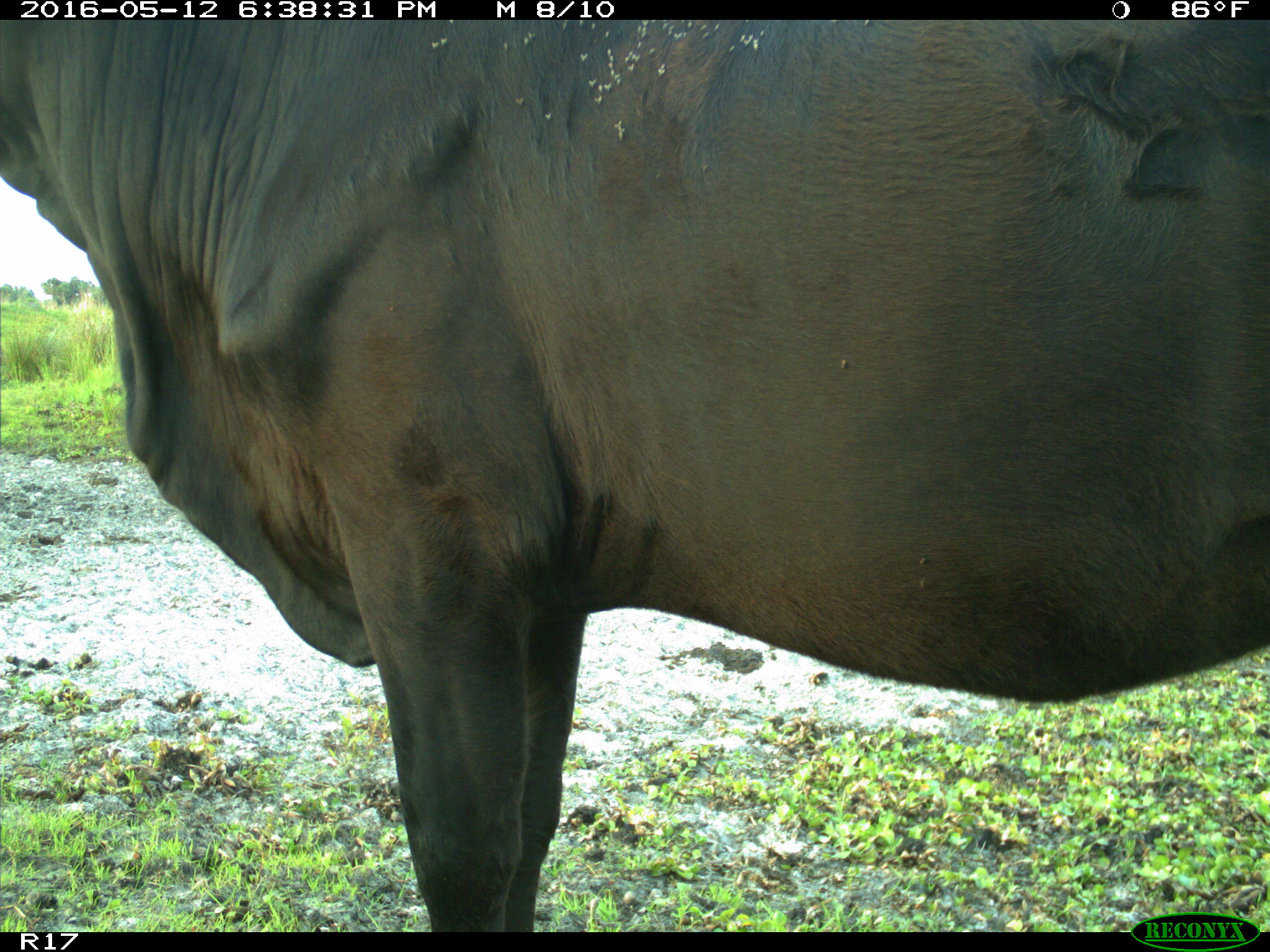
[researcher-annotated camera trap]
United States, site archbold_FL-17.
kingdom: Animalia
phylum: Chordata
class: Mammalia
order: Artiodactyla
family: Bovidae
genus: Bos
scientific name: Bos taurus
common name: domestic cow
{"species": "Bos taurus (domestic cow)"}